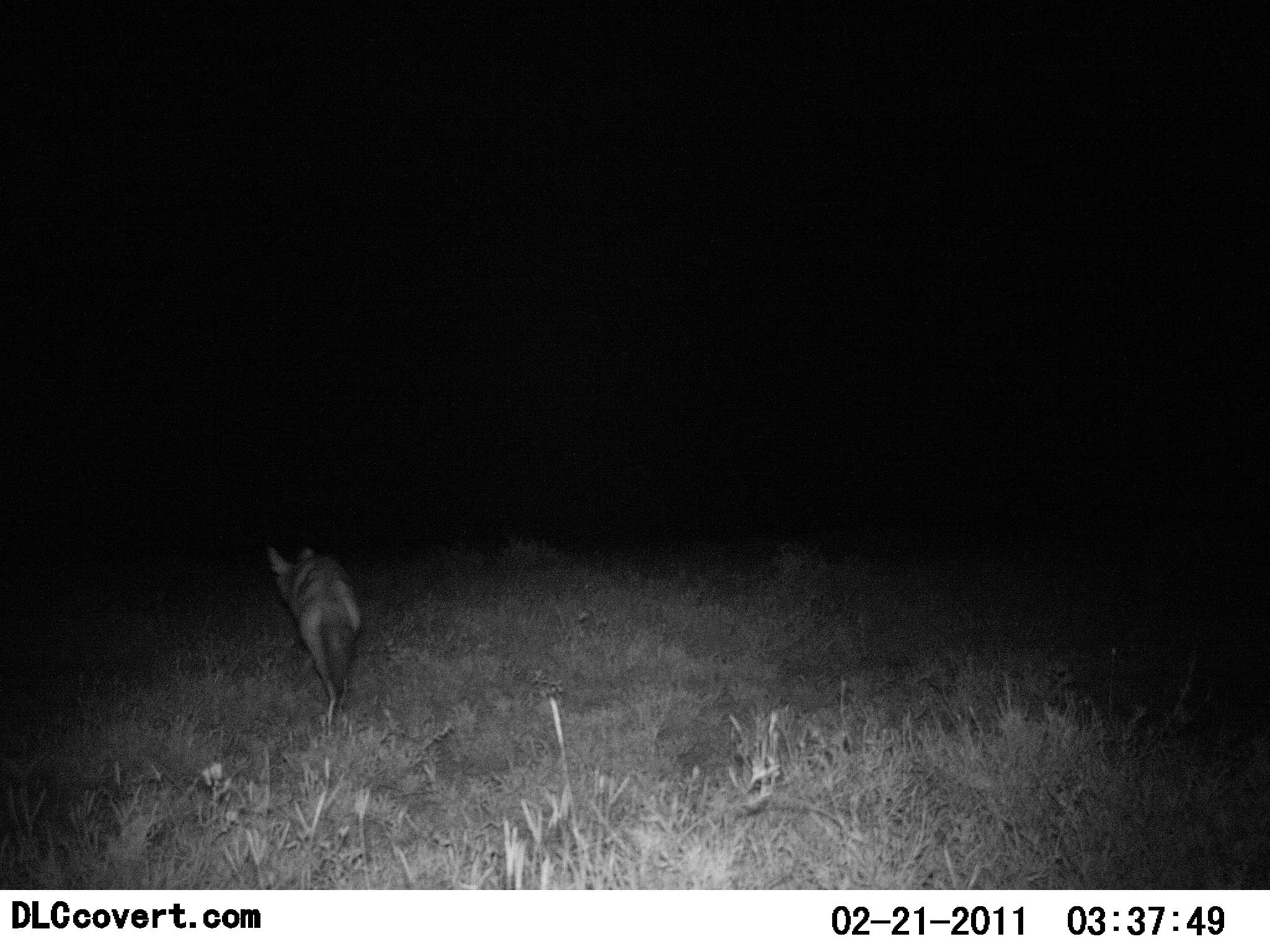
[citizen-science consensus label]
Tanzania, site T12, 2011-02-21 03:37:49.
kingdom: Animalia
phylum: Chordata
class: Mammalia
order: Carnivora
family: Hyaenidae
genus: Proteles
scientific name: Proteles cristatus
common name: aardwolf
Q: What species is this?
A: Aardwolf (Proteles cristatus).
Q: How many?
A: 1.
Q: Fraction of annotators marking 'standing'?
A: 12%.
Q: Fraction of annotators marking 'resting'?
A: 0%.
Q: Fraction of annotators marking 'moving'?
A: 88%.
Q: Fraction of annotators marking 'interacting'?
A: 0%.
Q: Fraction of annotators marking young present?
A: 0%.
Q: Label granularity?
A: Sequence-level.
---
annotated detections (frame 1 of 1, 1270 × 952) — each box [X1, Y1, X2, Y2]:
animal: [266, 540, 366, 742]